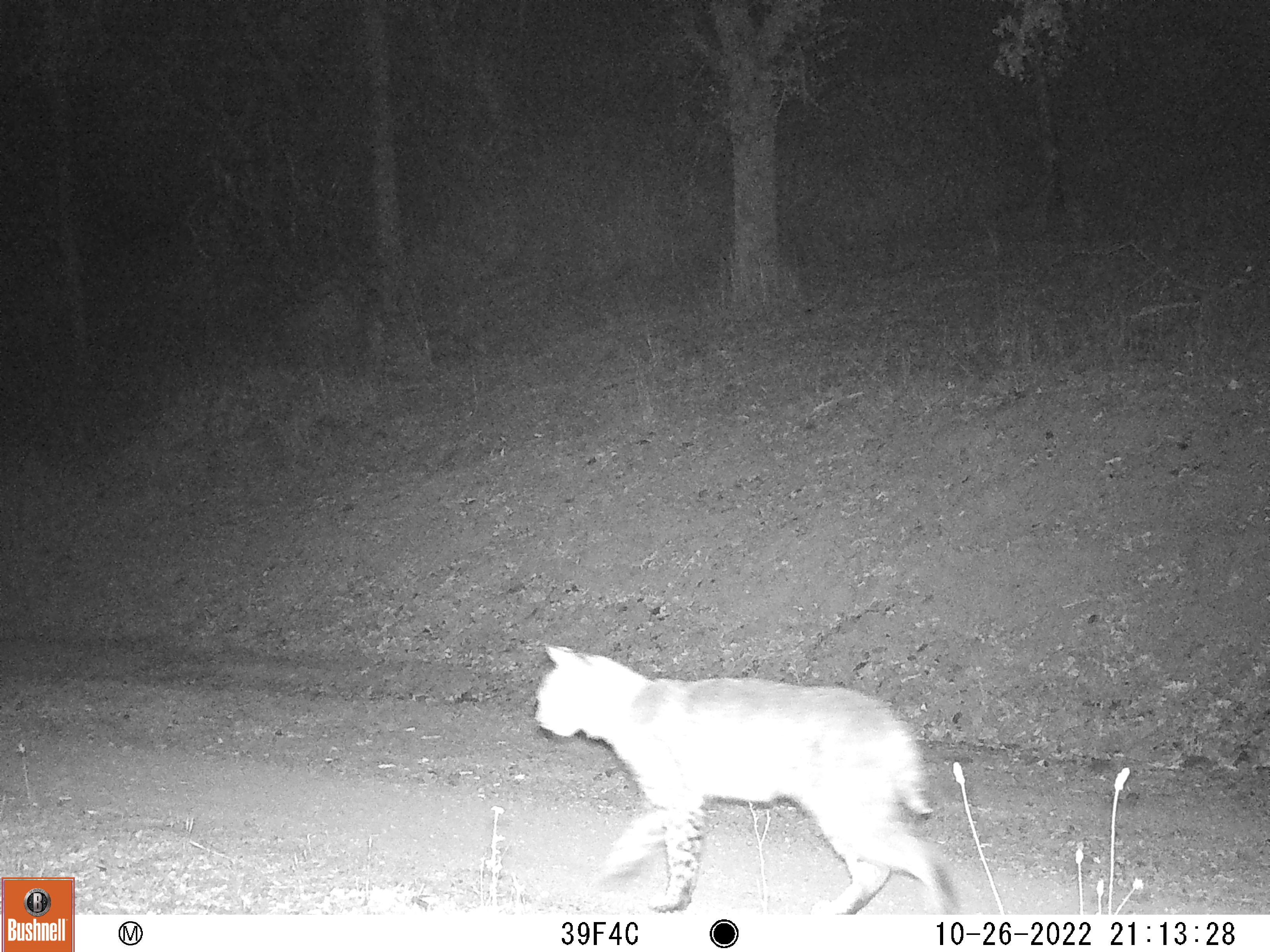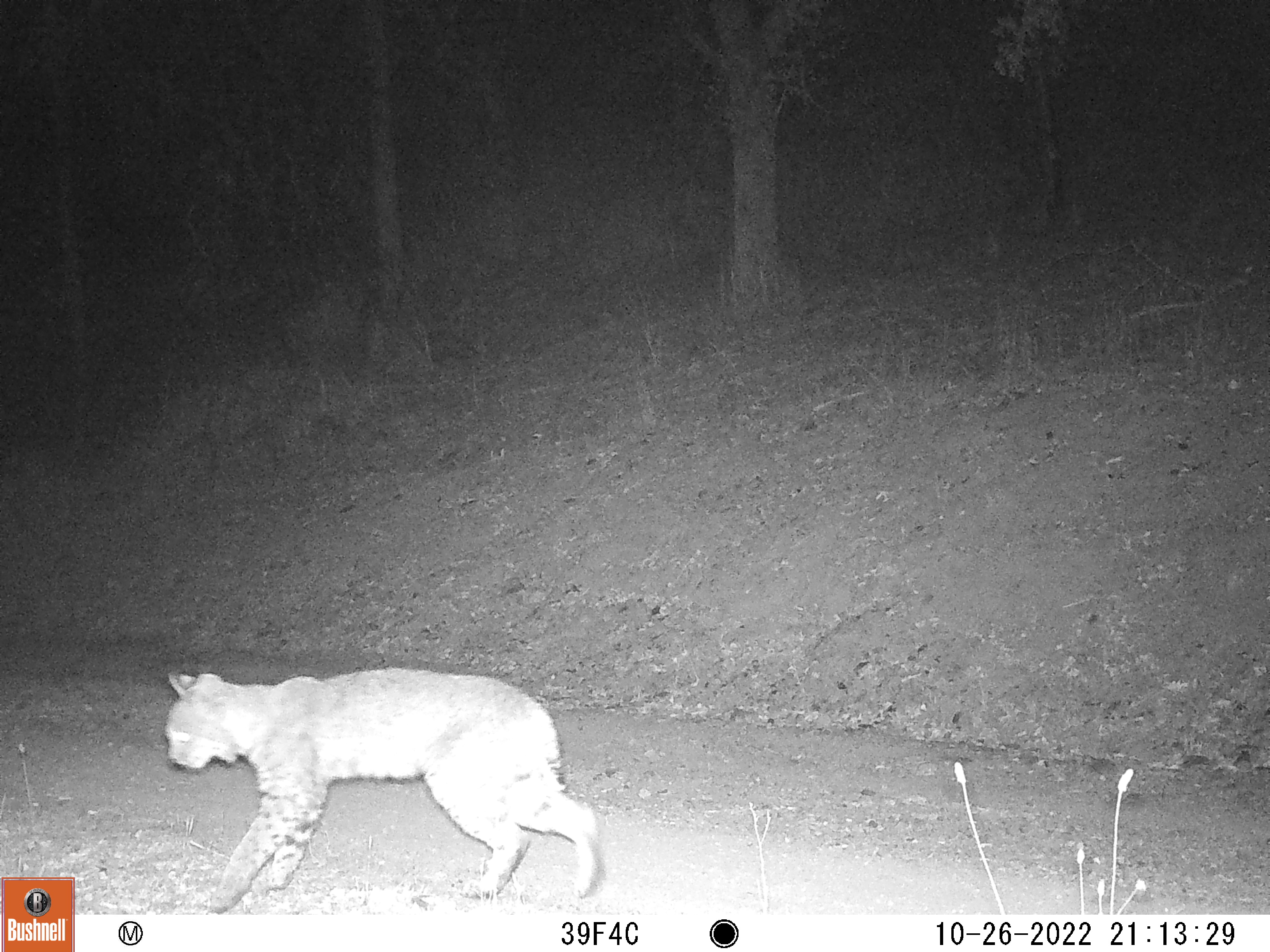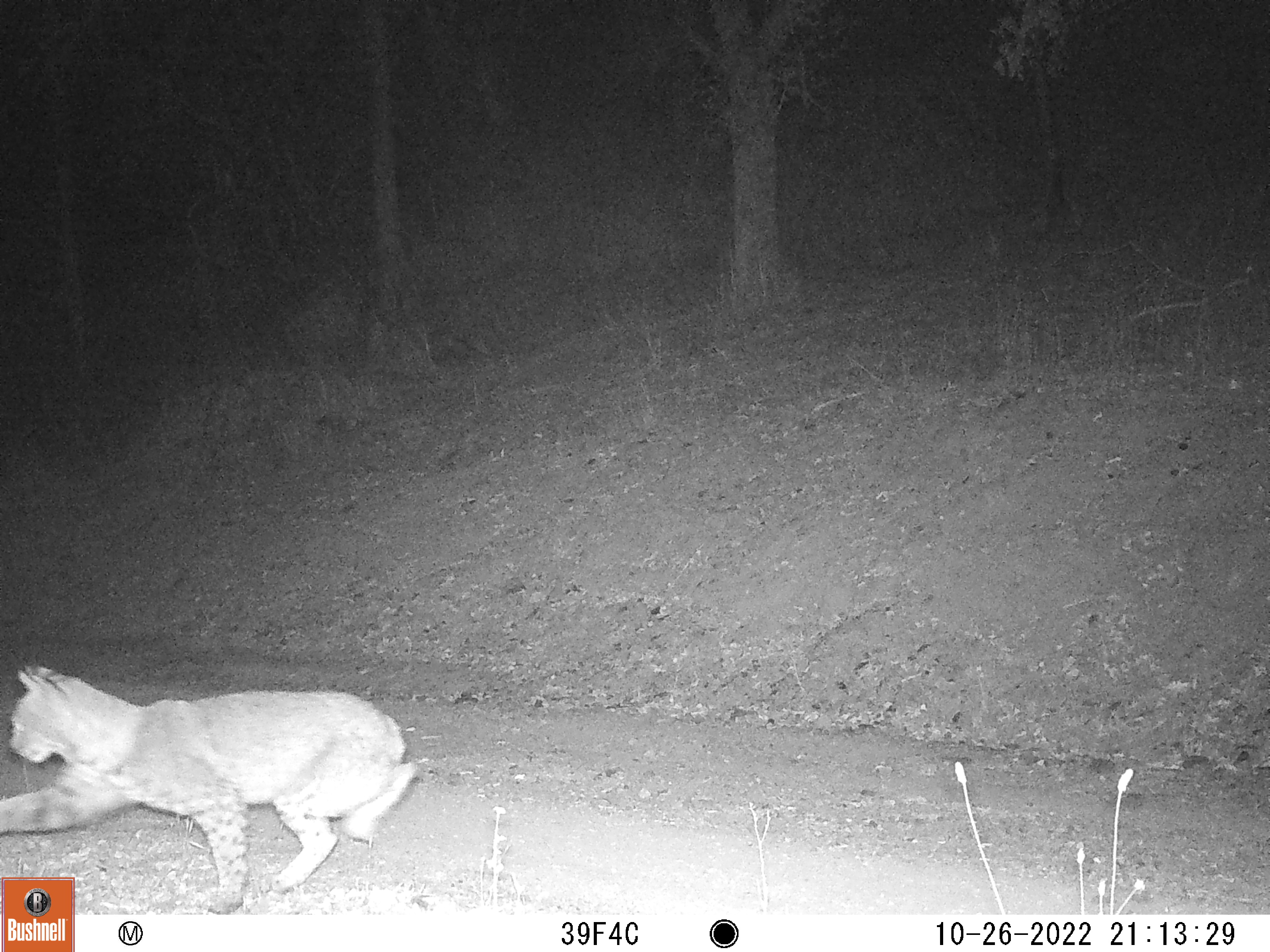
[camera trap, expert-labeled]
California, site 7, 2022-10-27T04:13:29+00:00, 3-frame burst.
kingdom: Animalia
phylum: Chordata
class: Mammalia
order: Carnivora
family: Felidae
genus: Lynx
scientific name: Lynx rufus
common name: bobcat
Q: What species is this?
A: Bobcat (Lynx rufus).